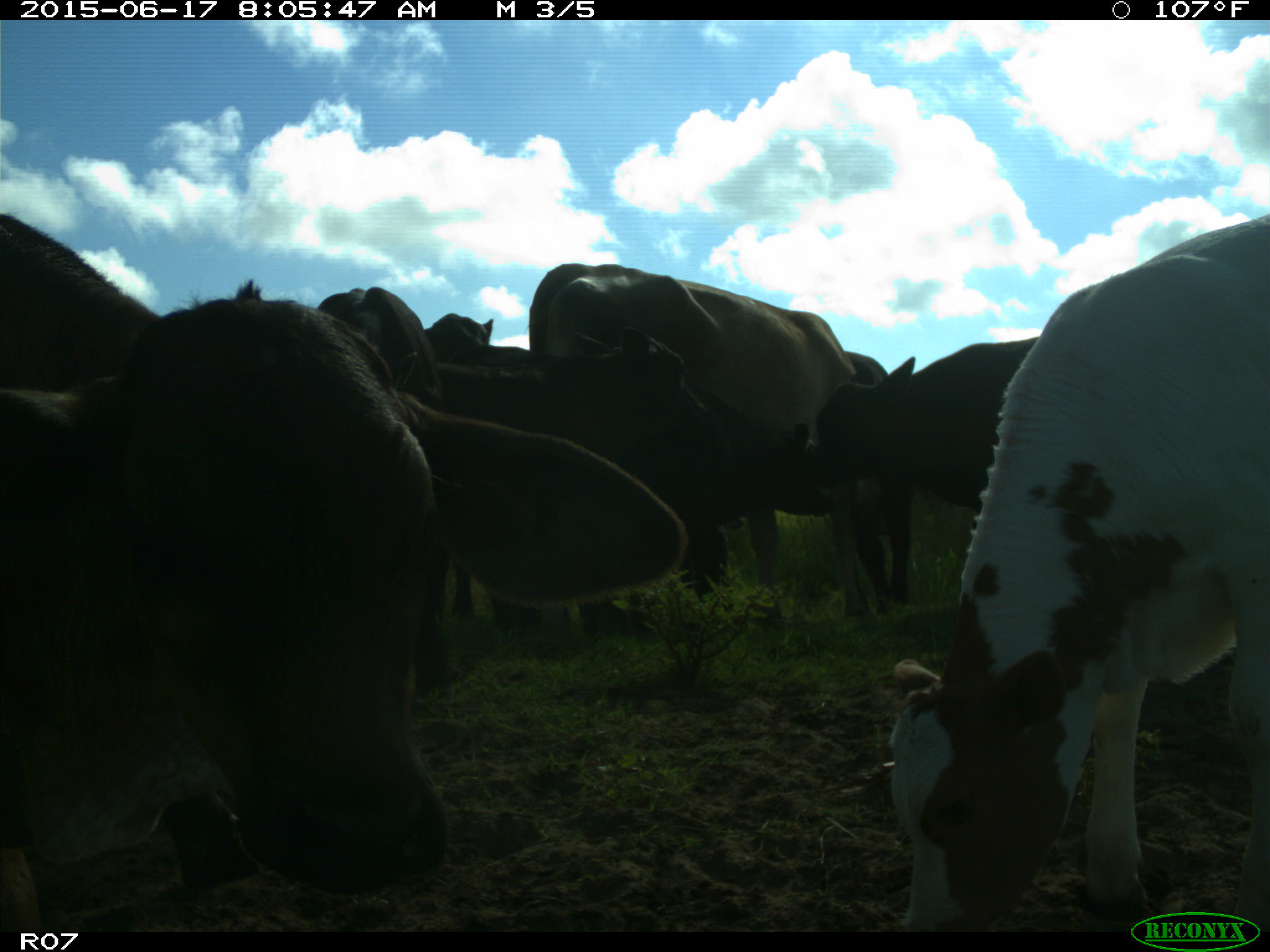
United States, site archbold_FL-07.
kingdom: Animalia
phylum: Chordata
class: Mammalia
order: Artiodactyla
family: Bovidae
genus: Bos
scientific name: Bos taurus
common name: domestic cow